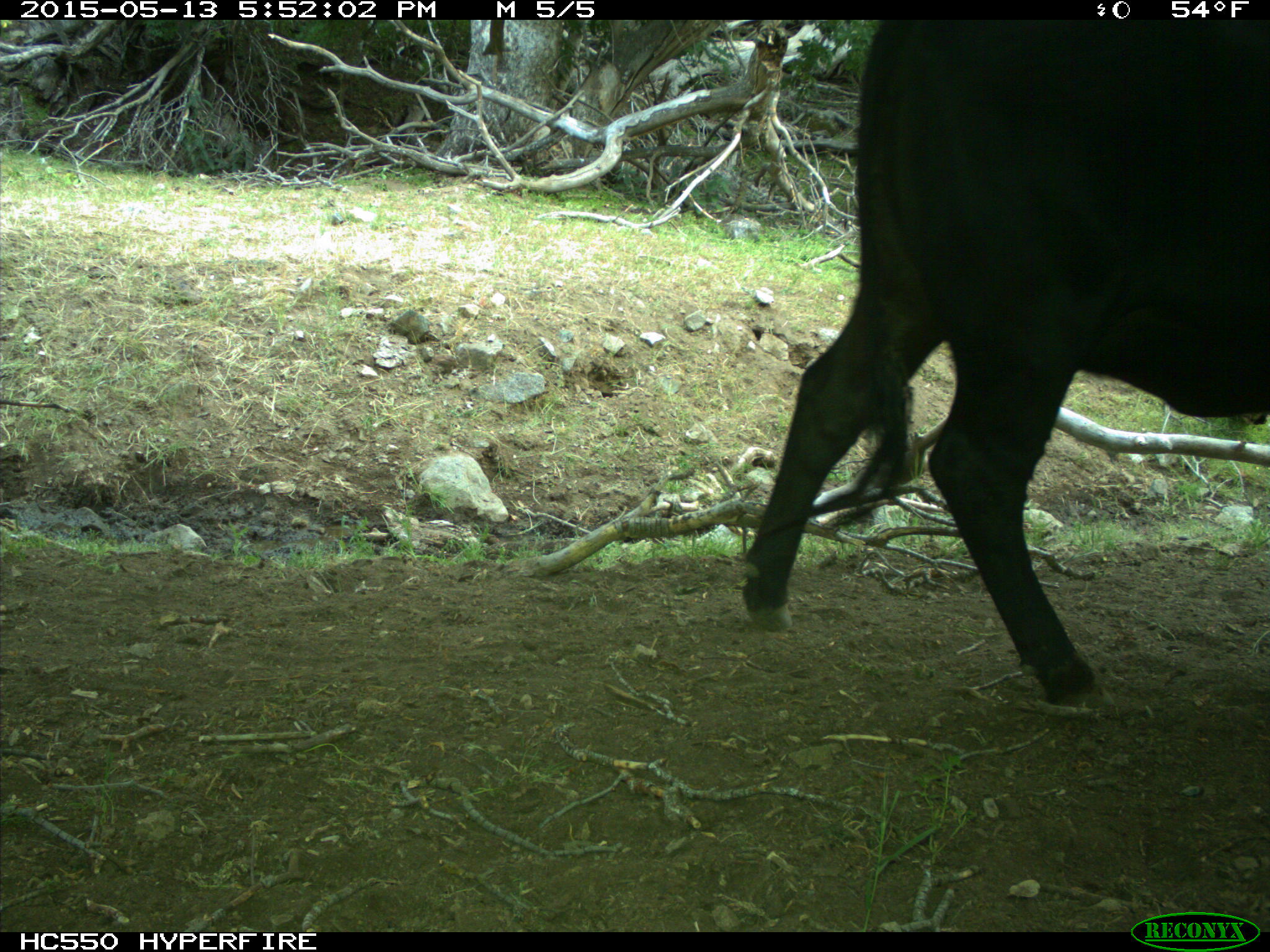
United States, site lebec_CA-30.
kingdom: Animalia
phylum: Chordata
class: Mammalia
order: Artiodactyla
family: Bovidae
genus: Bos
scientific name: Bos taurus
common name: domestic cow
Bos taurus (domestic cow).